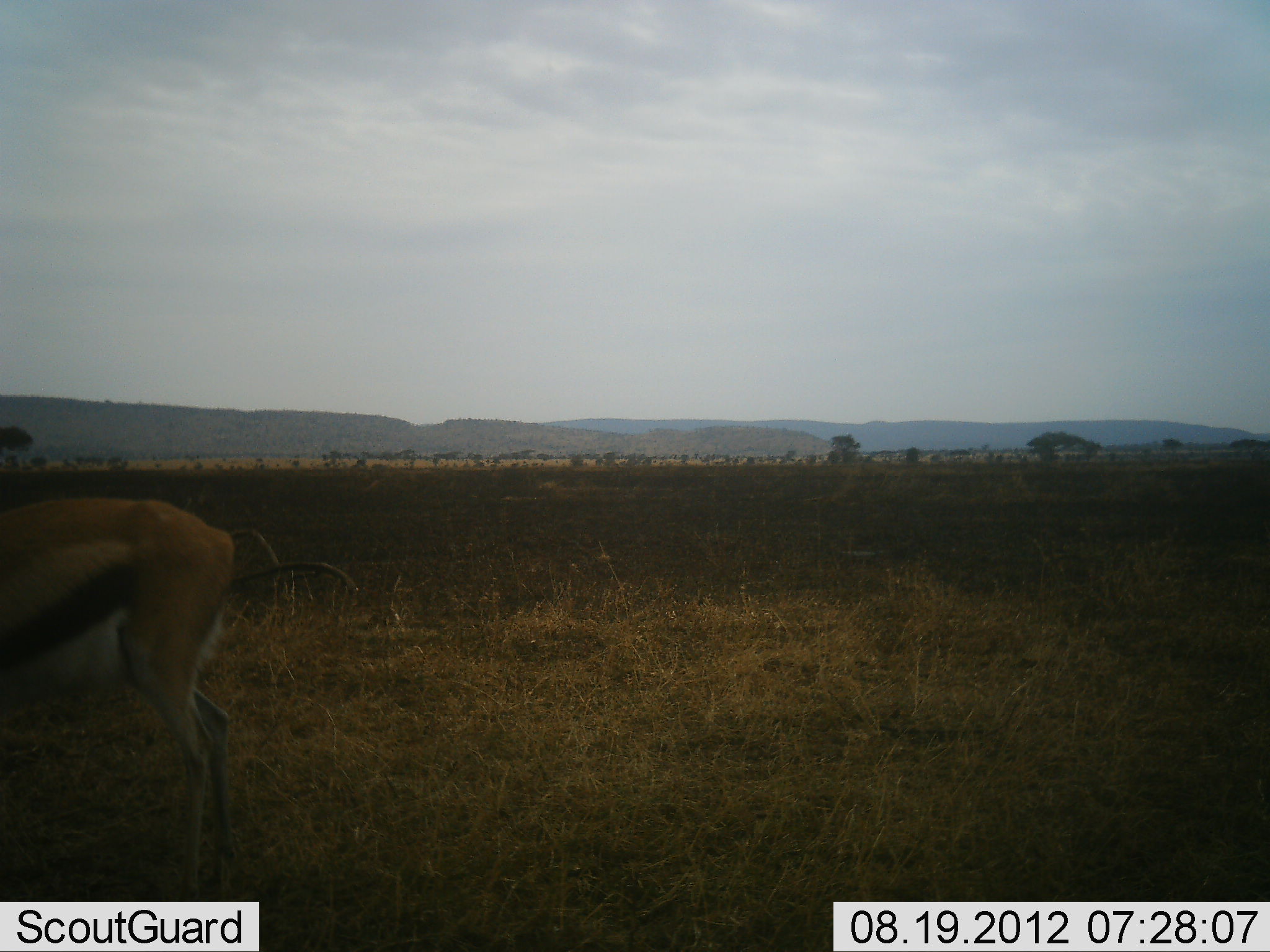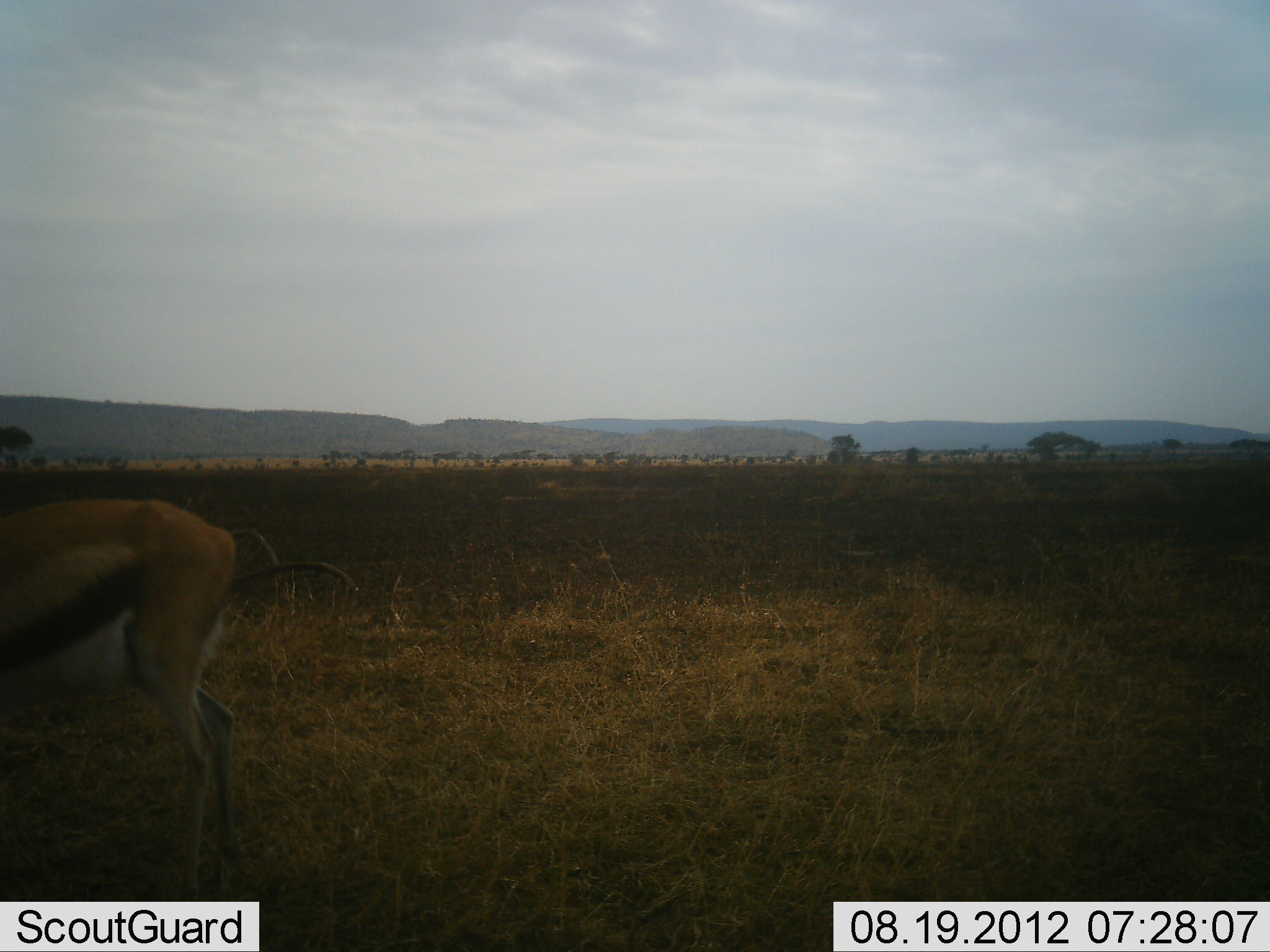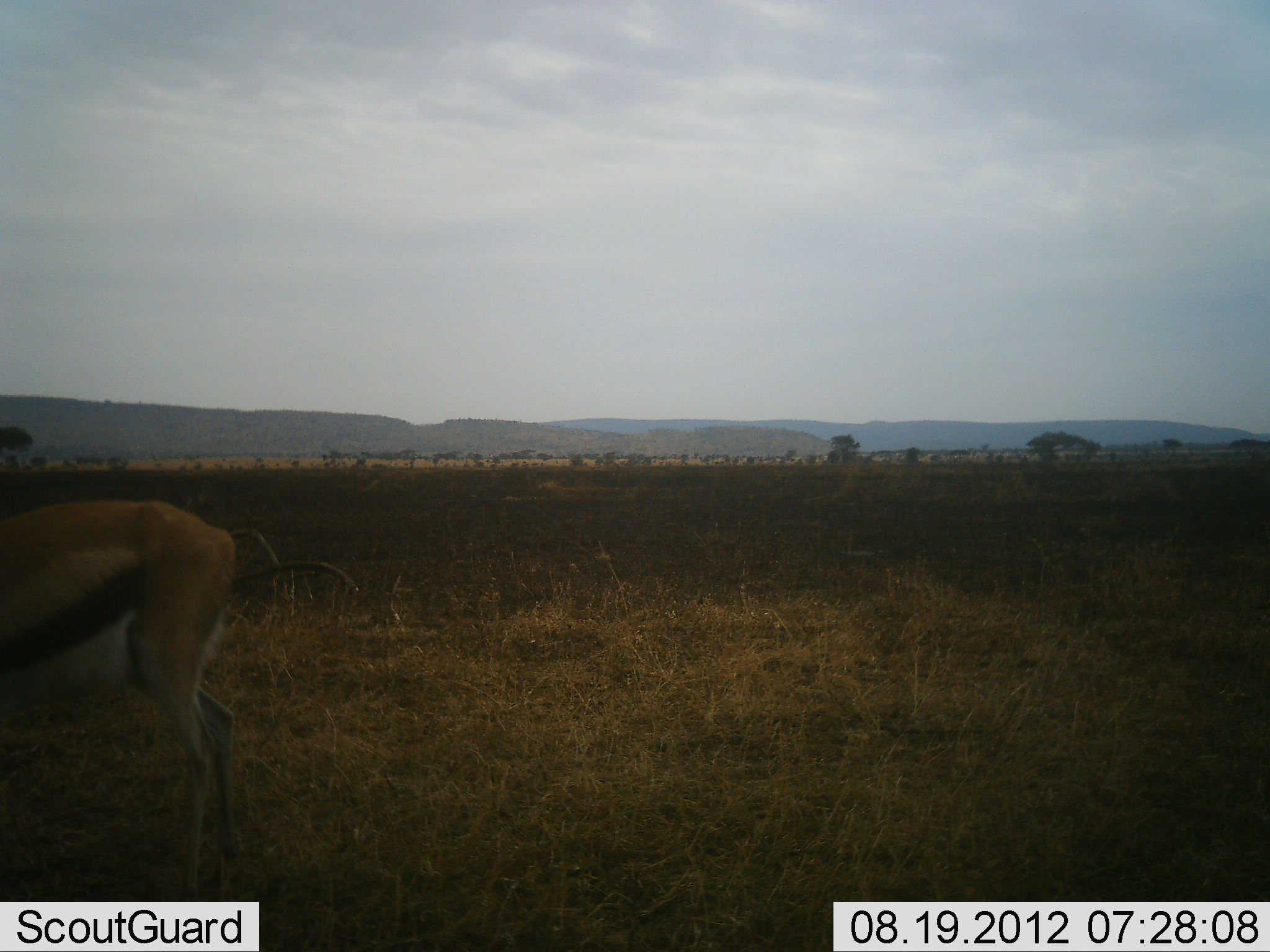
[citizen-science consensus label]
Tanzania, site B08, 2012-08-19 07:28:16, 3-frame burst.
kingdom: Animalia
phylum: Chordata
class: Mammalia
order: Artiodactyla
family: Bovidae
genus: Eudorcas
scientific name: Eudorcas thomsonii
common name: thomson's gazelle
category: gazellethomsons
Gazellethomsons (thomson's gazelle) (Eudorcas thomsonii), count 1. Behavior (volunteer vote fractions): standing 80%, resting 0%, moving 0%, interacting 0%. Young present (vote fraction): 0%. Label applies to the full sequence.